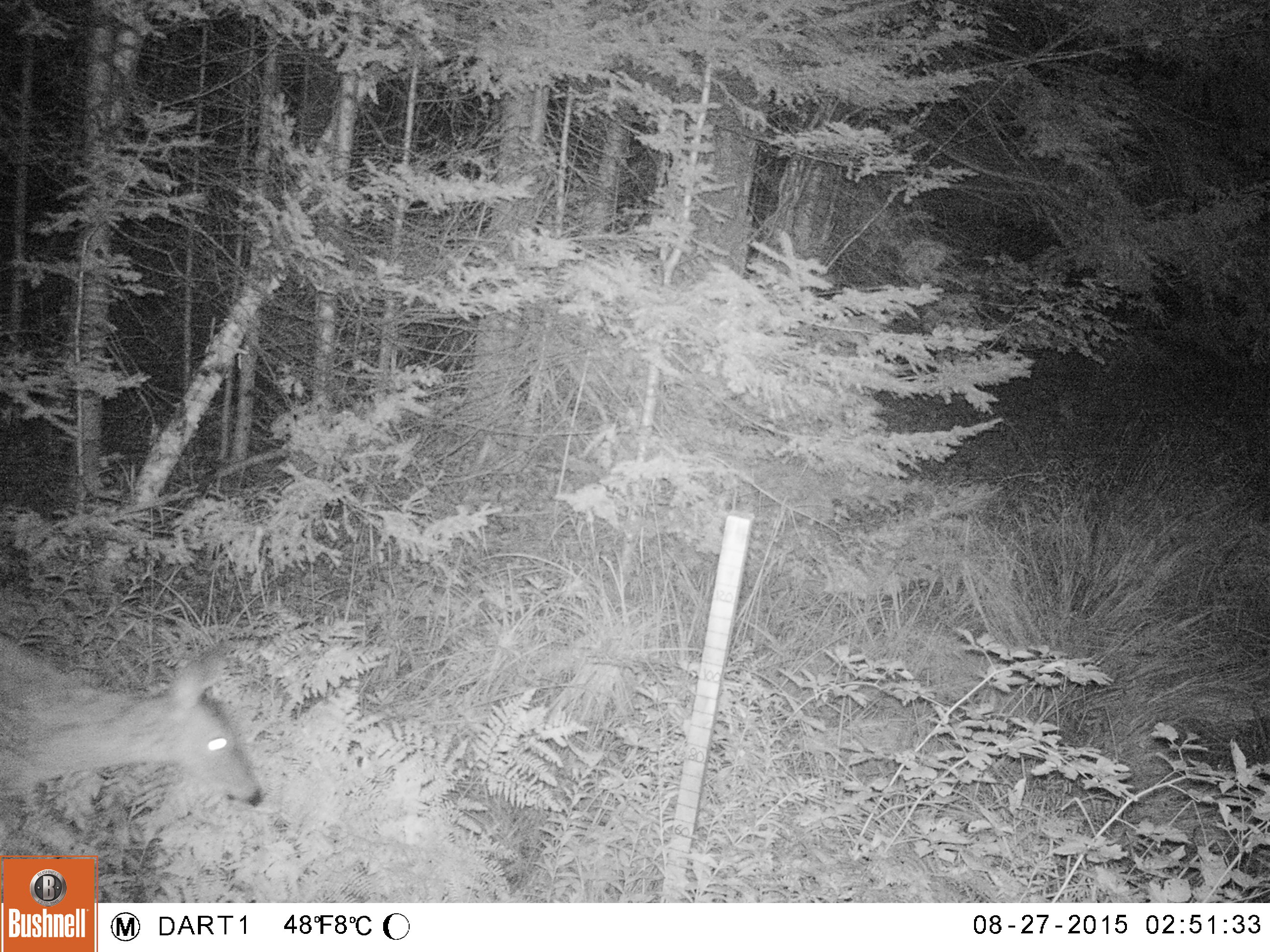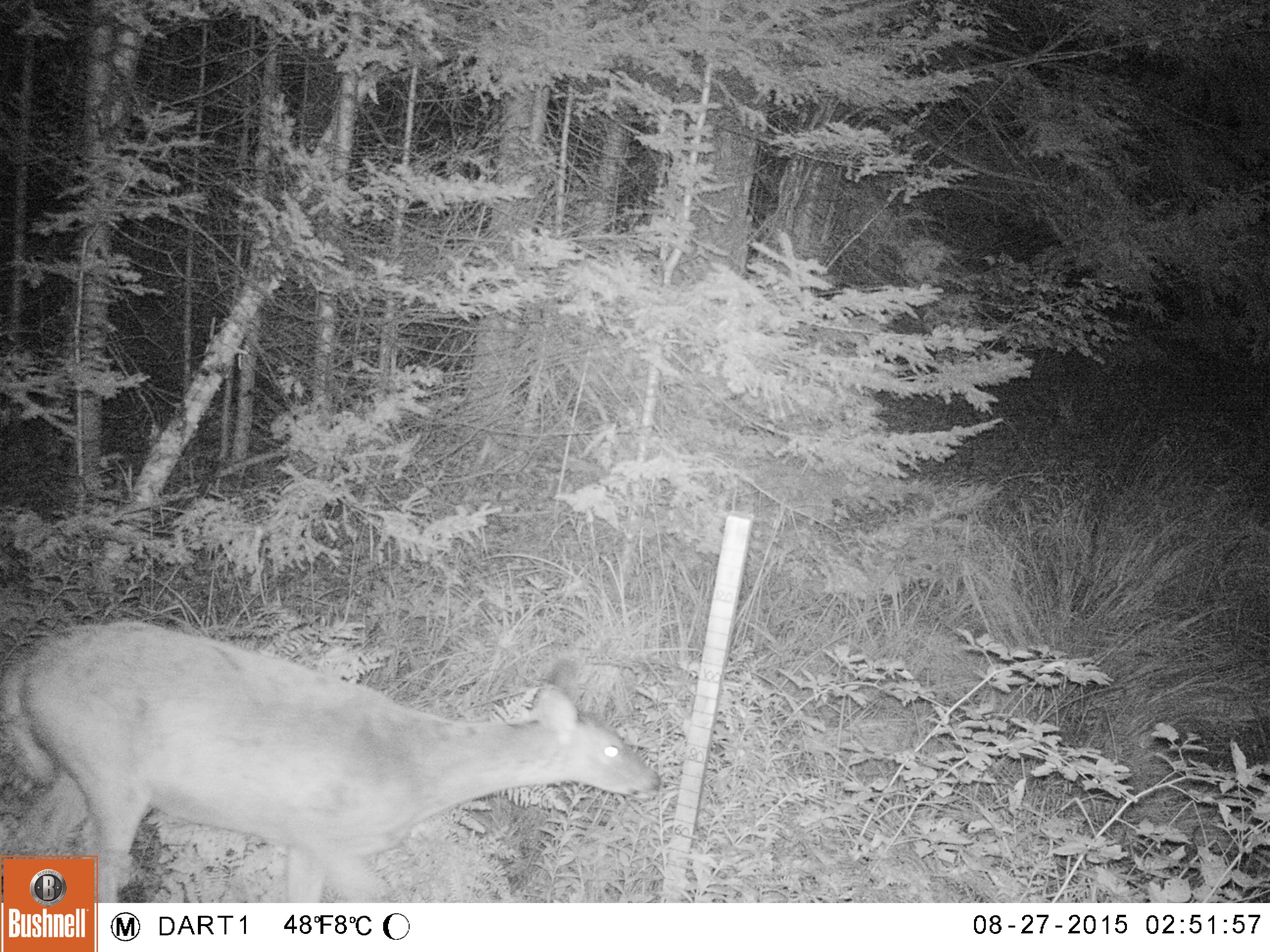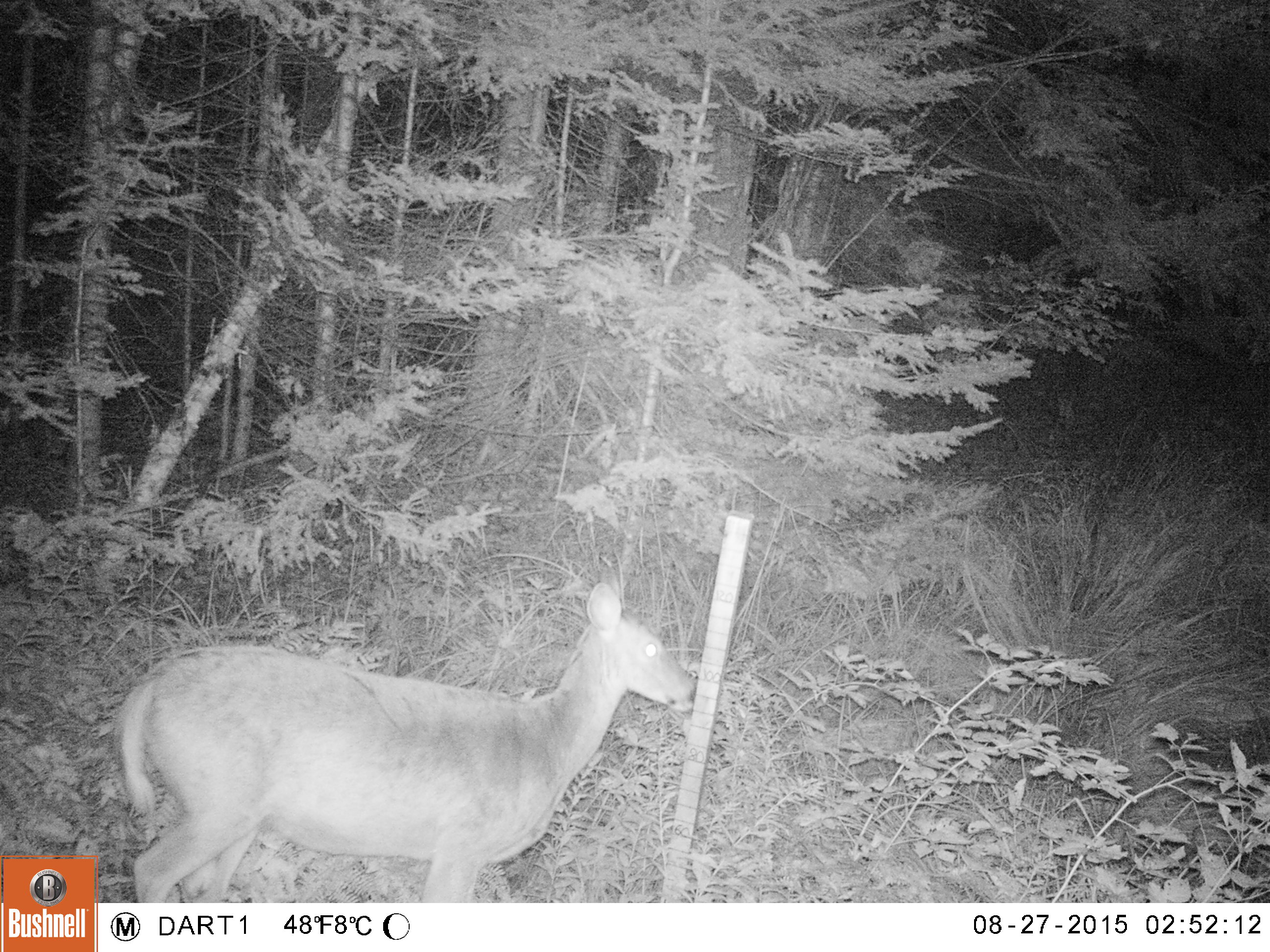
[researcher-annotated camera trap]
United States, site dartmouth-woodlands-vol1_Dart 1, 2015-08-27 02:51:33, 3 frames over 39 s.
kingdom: Animalia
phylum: Chordata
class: Mammalia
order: Artiodactyla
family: Cervidae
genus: Odocoileus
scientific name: Odocoileus virginianus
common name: white-tailed deer